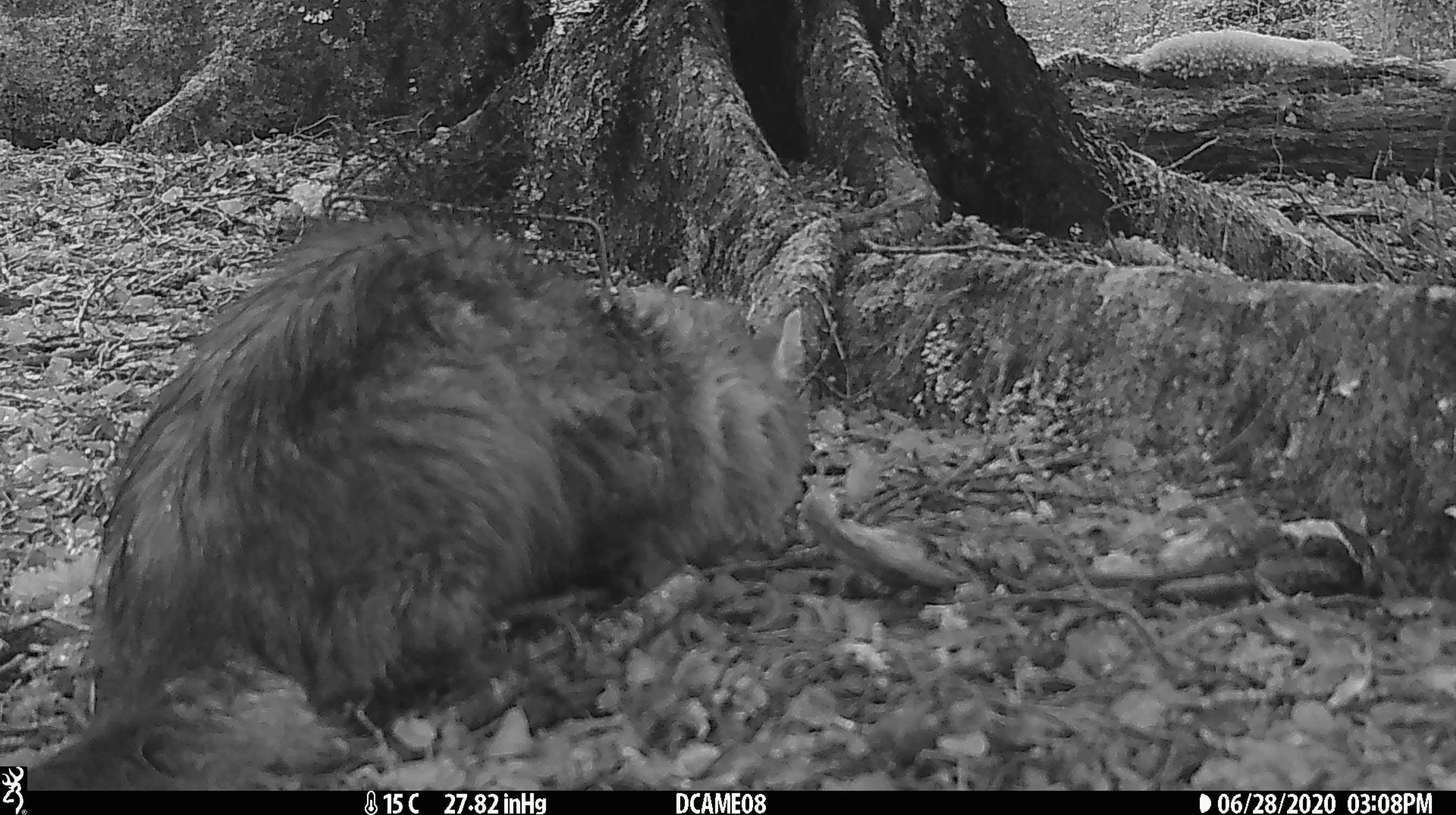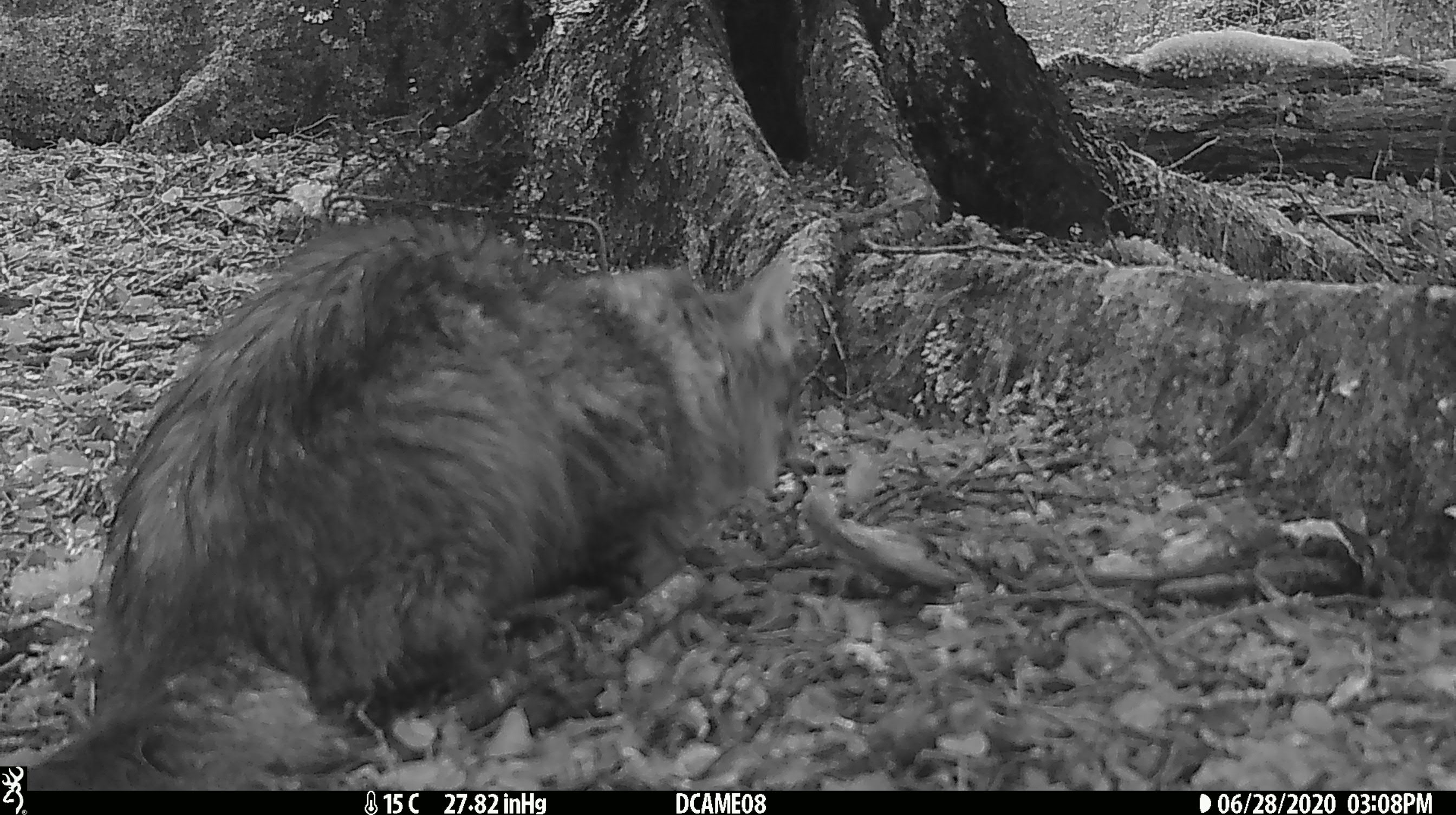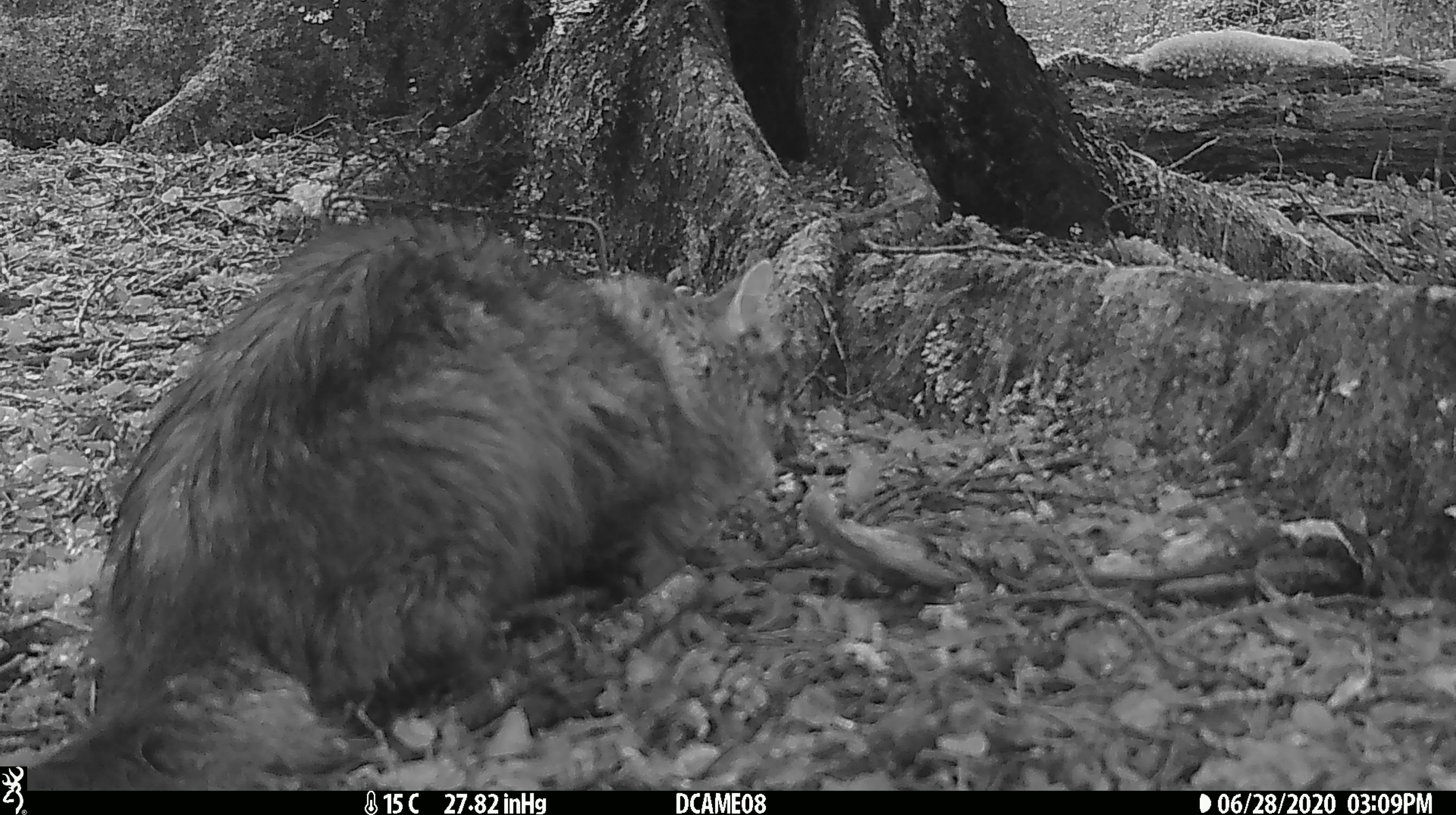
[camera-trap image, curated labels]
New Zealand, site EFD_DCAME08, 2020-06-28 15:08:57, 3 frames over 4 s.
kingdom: Animalia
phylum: Chordata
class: Mammalia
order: Carnivora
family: Felidae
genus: Felis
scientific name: Felis catus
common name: domestic cat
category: cat